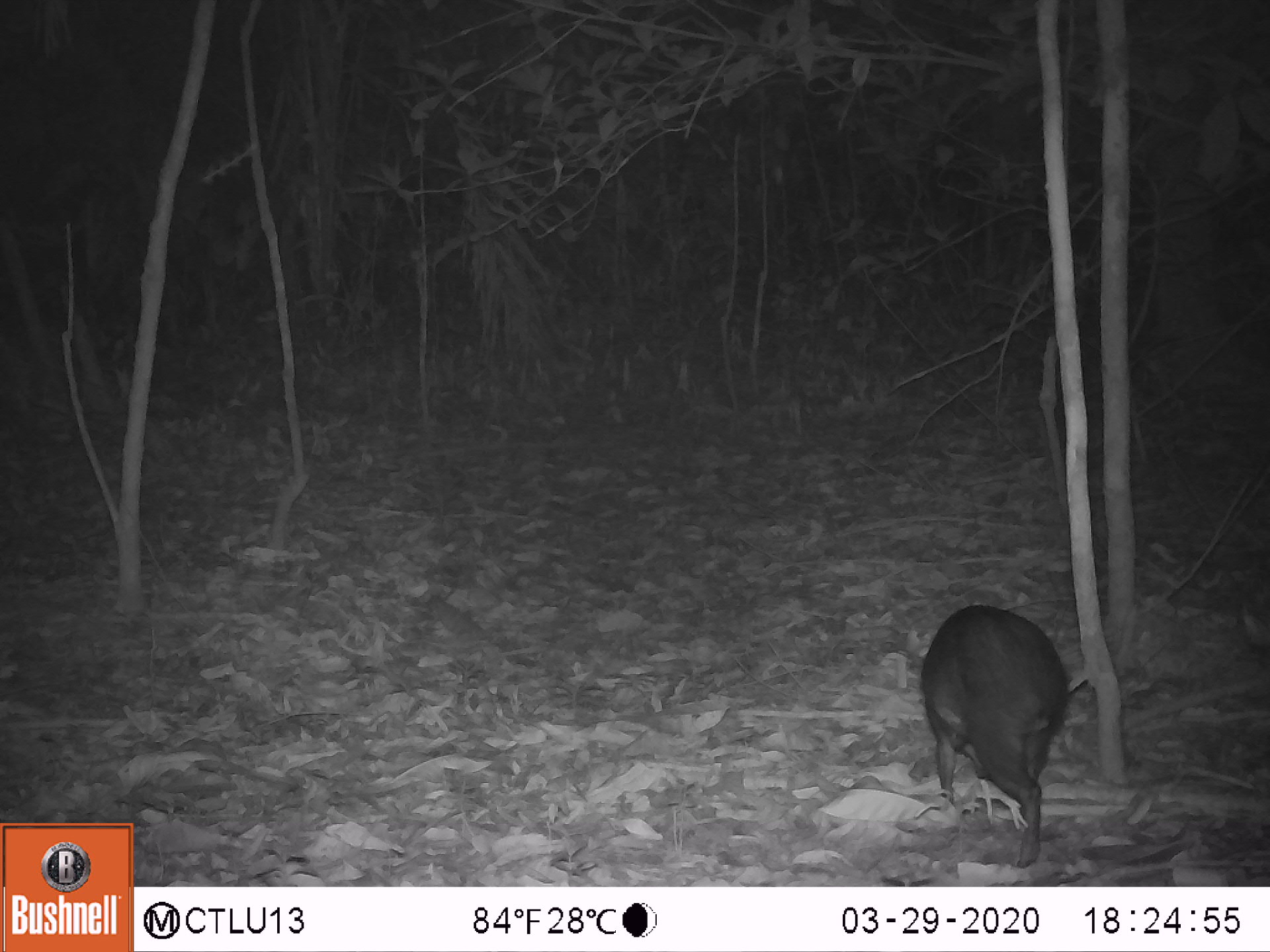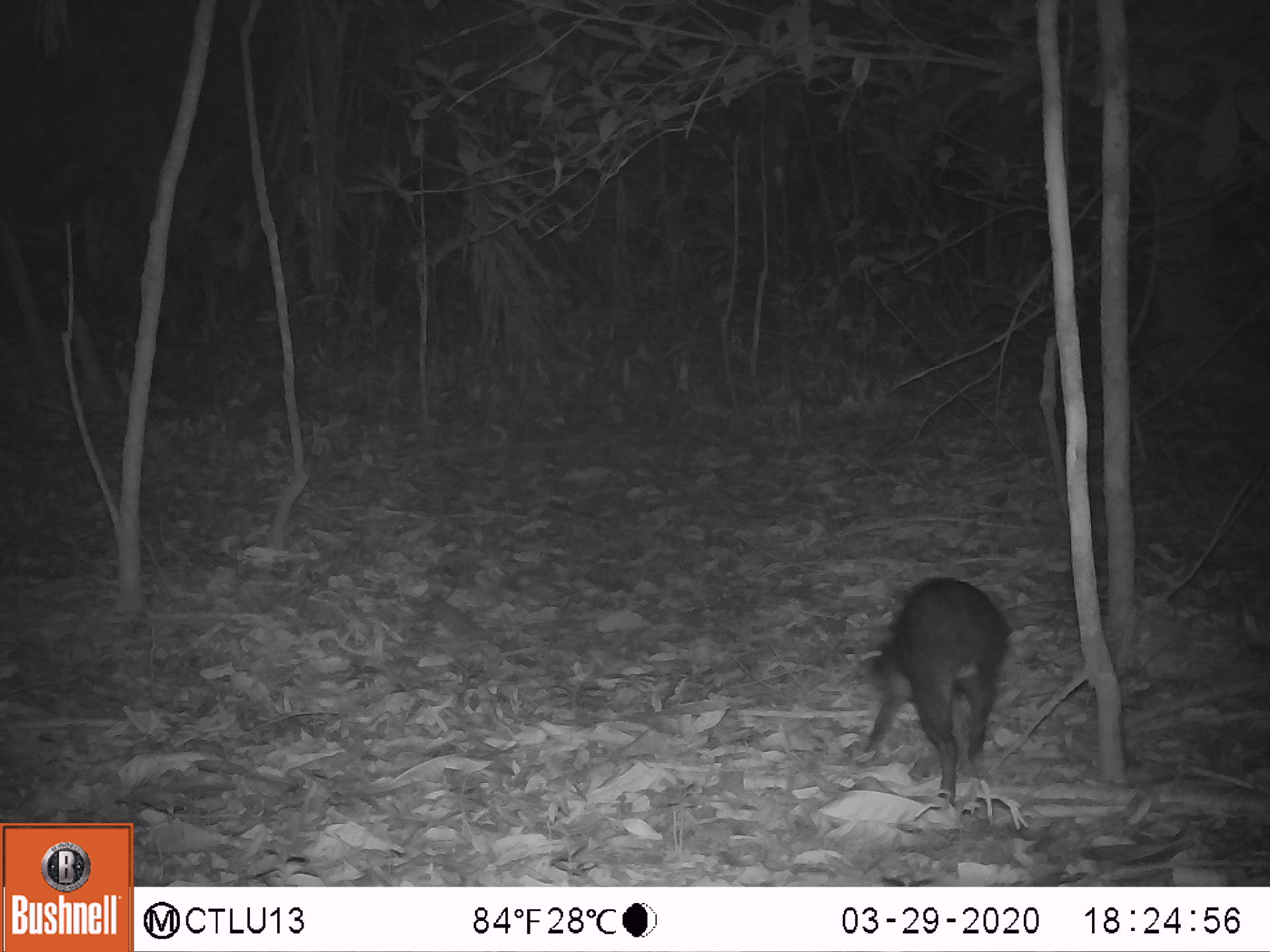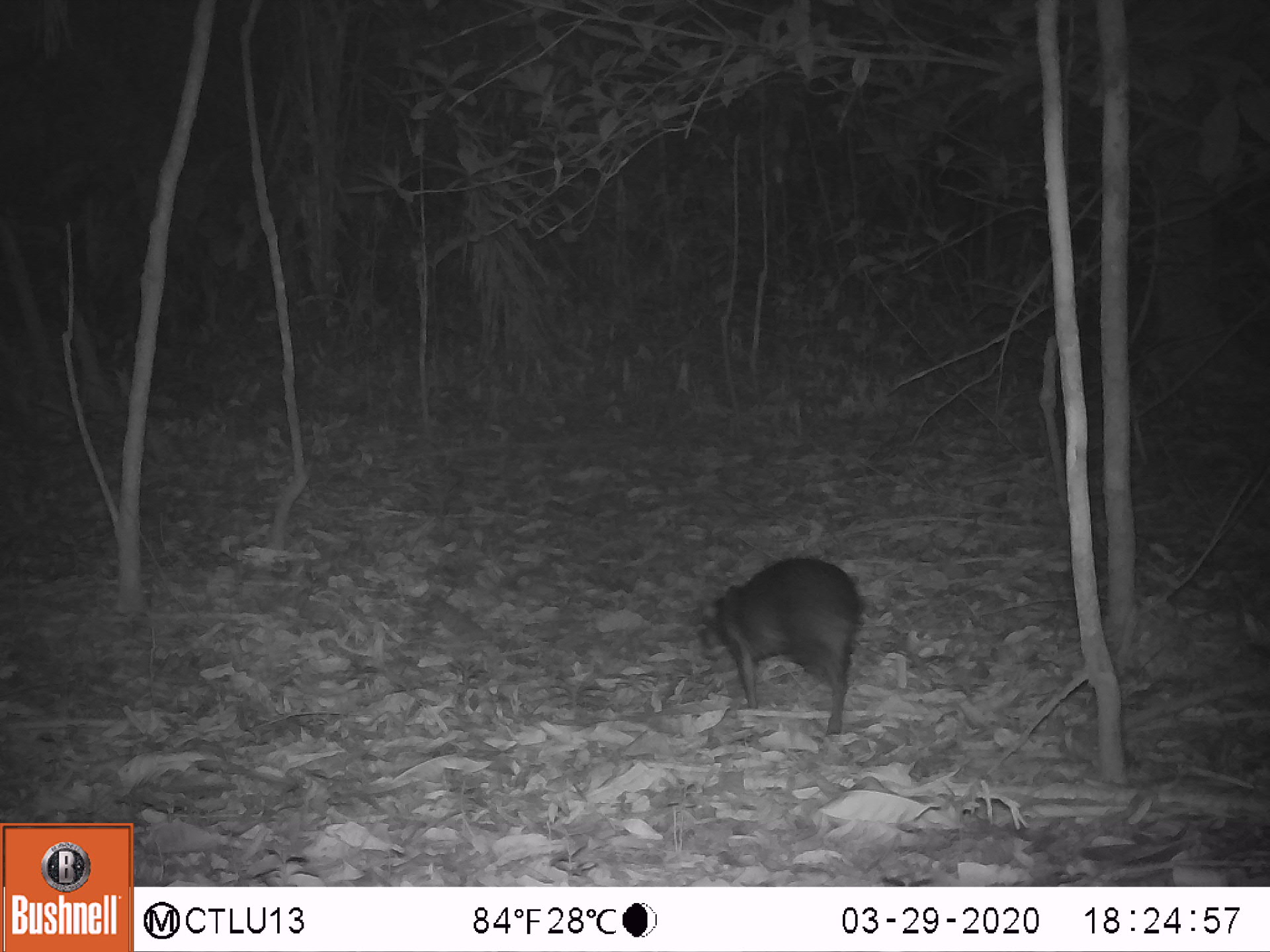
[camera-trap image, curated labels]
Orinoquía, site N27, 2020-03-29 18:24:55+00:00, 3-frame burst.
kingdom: Animalia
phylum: Chordata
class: Mammalia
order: Rodentia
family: Dasyproctidae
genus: Dasyprocta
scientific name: Dasyprocta fuliginosa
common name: black agouti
Black agouti (Dasyprocta fuliginosa).